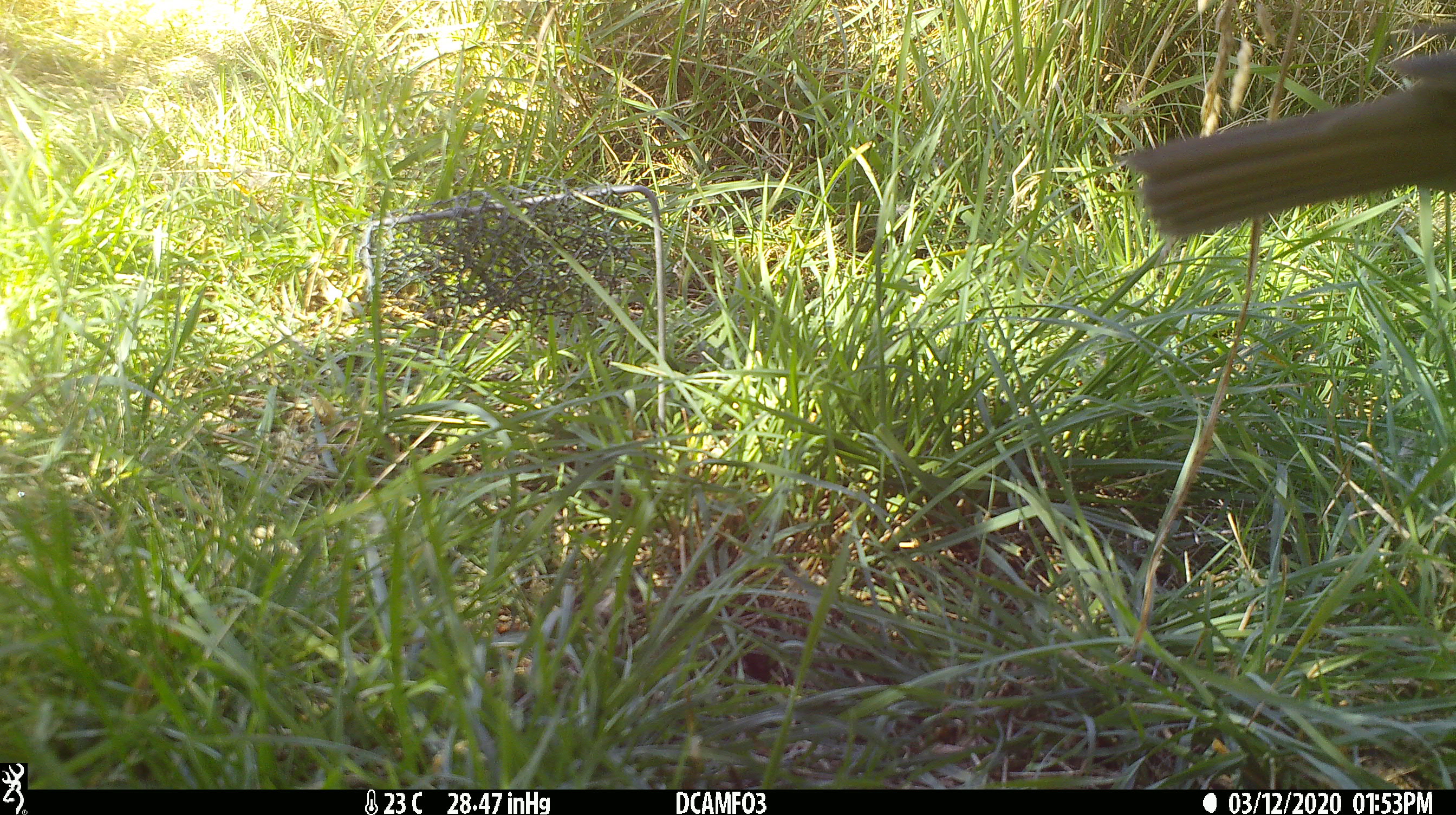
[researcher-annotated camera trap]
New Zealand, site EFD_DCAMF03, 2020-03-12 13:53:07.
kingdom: Animalia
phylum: Chordata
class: Aves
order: Passeriformes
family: Turdidae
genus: Turdus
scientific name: Turdus philomelos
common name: song thrush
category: thrush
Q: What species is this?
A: Thrush (song thrush) (Turdus philomelos).